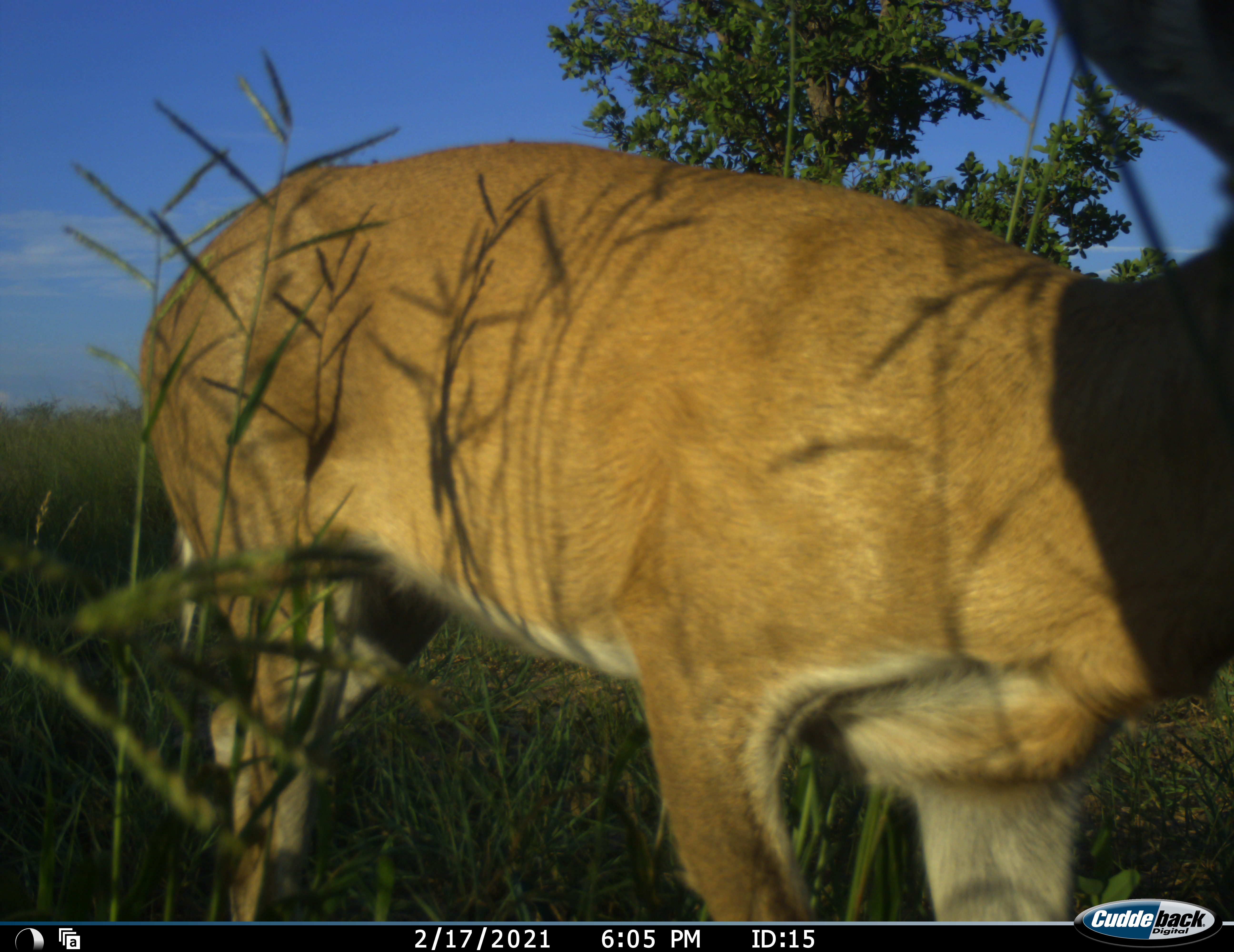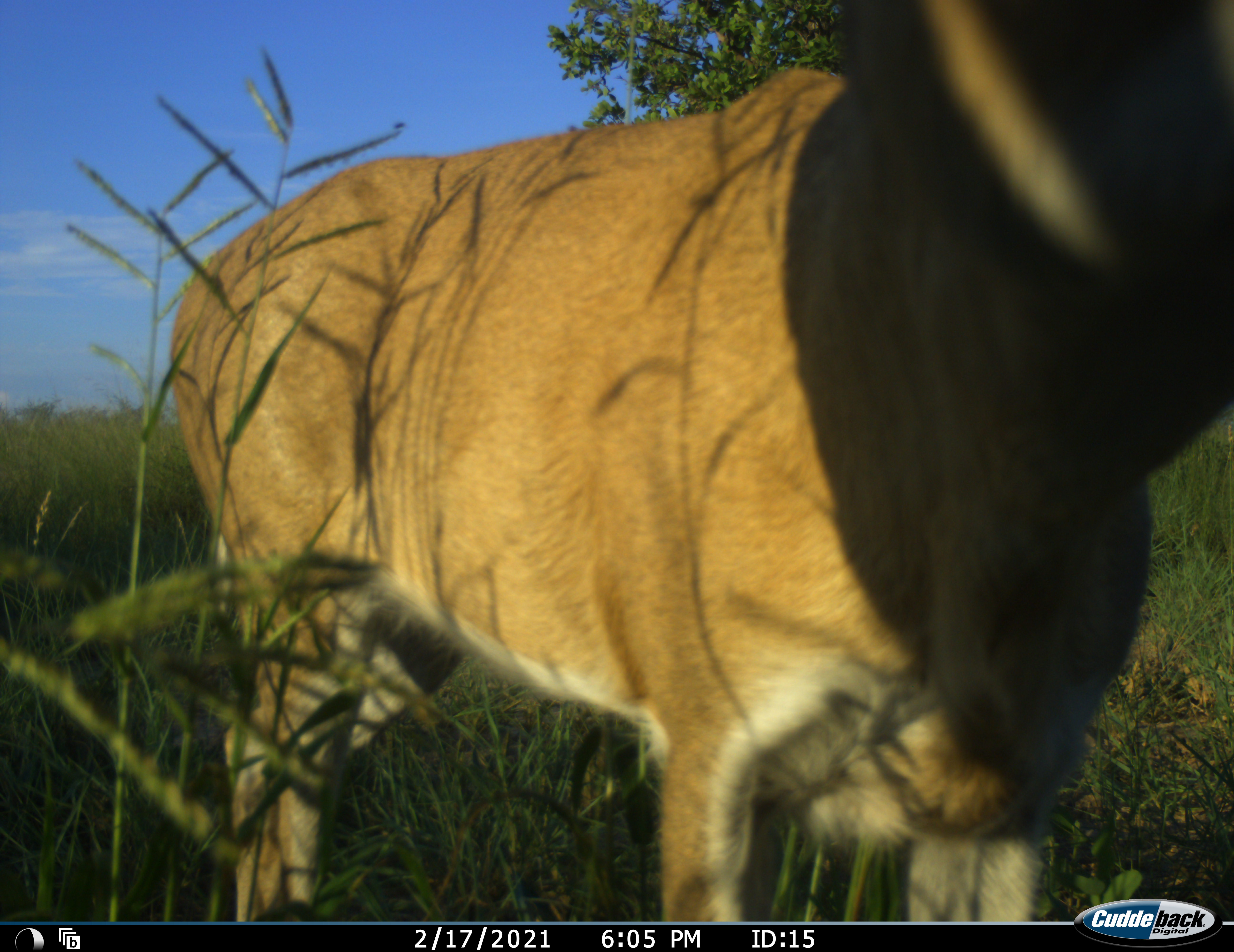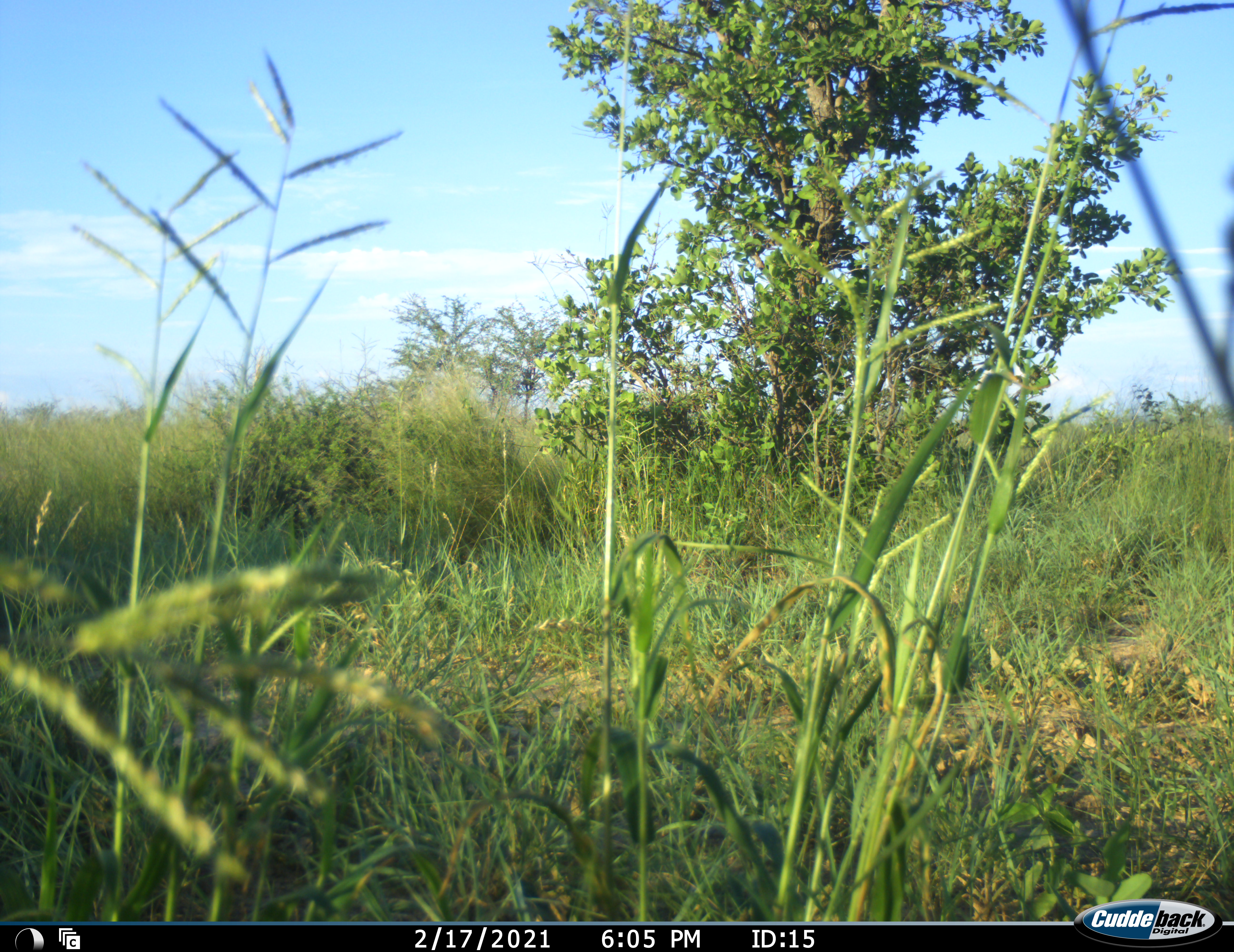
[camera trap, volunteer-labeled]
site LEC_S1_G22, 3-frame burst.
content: unidentified animal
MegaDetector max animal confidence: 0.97